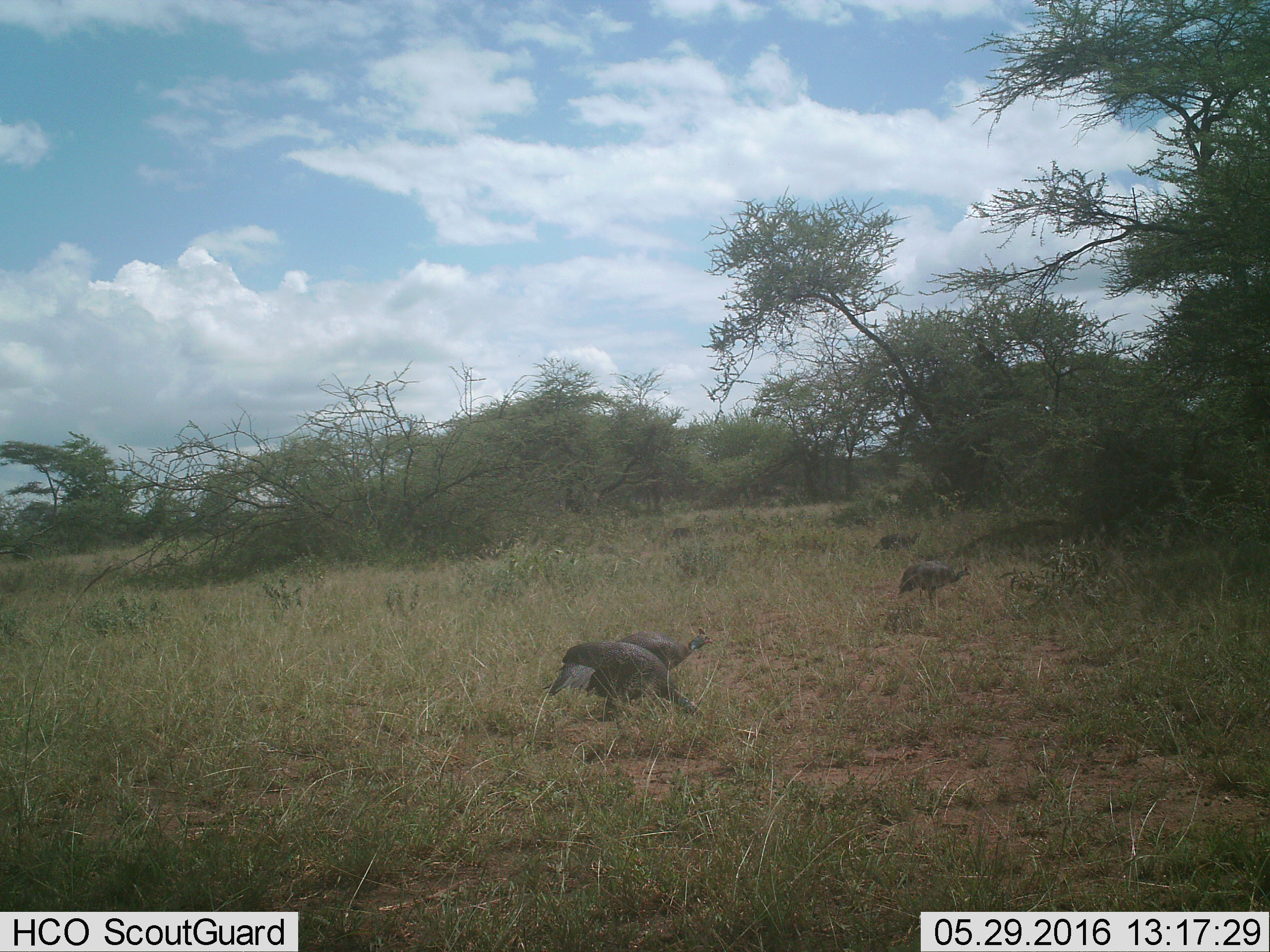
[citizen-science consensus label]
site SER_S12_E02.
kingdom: Animalia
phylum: Chordata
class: Aves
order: Galliformes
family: Numididae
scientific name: Numididae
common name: guineafowl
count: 4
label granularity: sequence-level